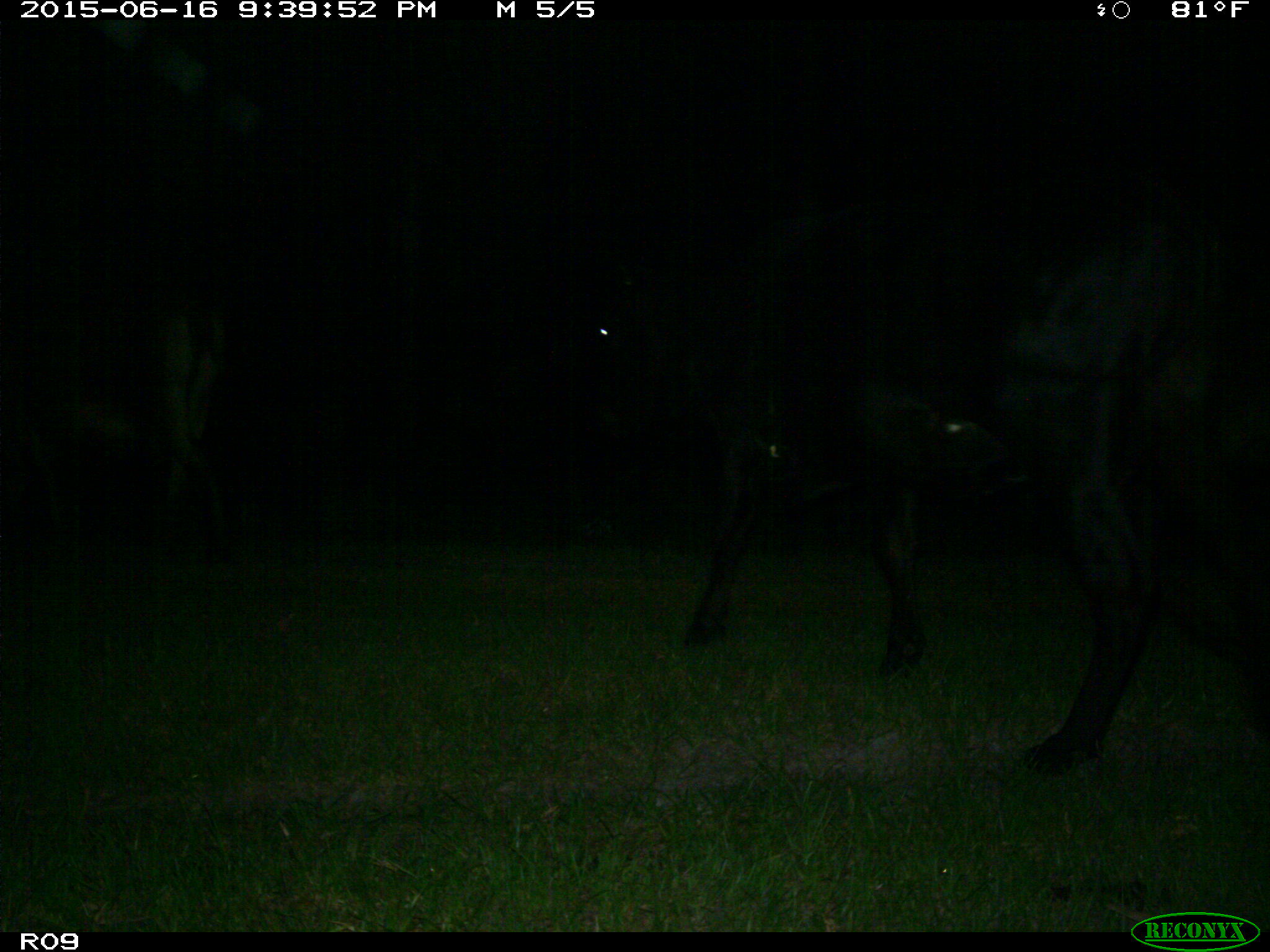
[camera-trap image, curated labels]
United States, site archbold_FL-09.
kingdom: Animalia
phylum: Chordata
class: Mammalia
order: Artiodactyla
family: Bovidae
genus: Bos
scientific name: Bos taurus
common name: domestic cow